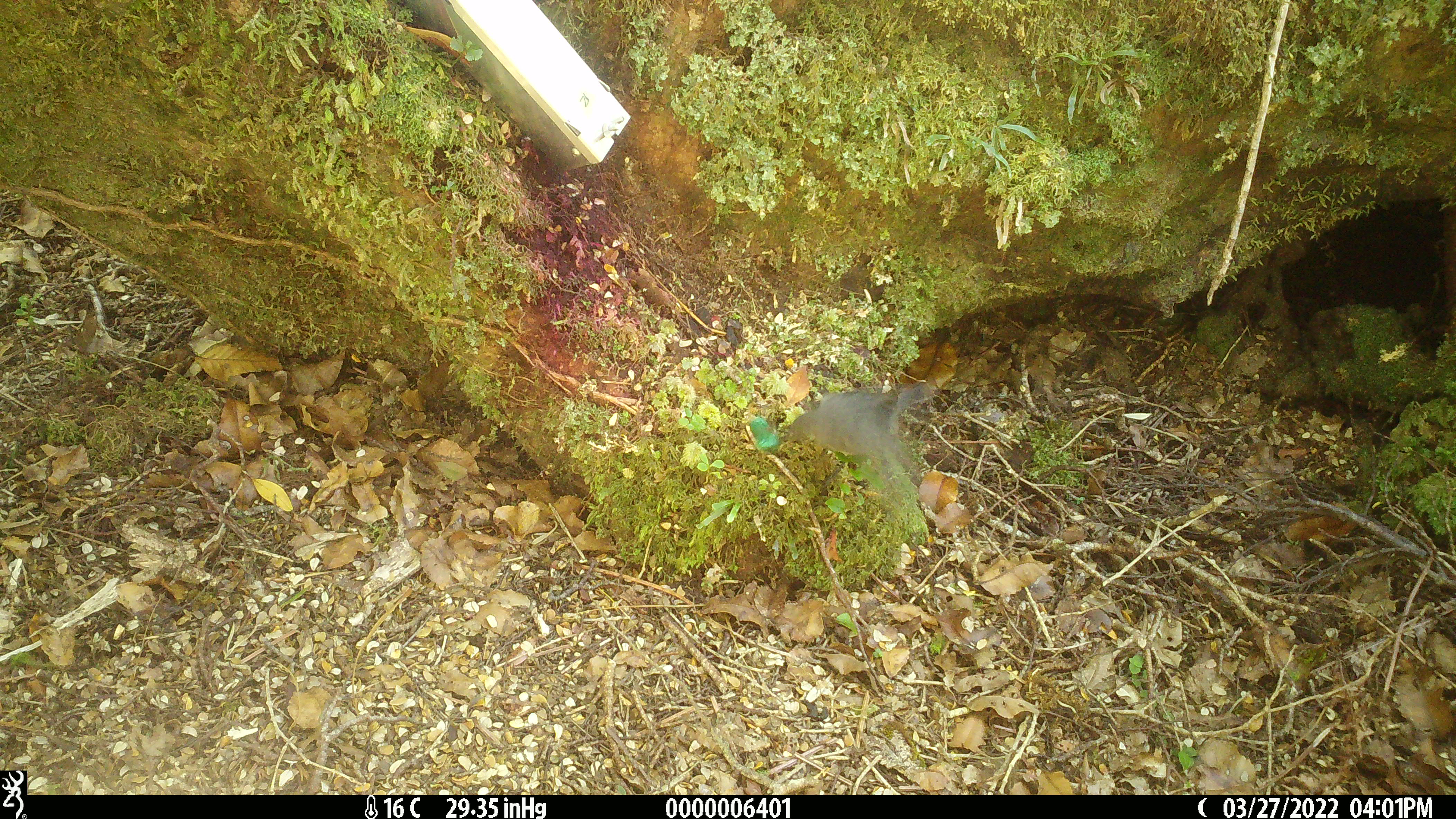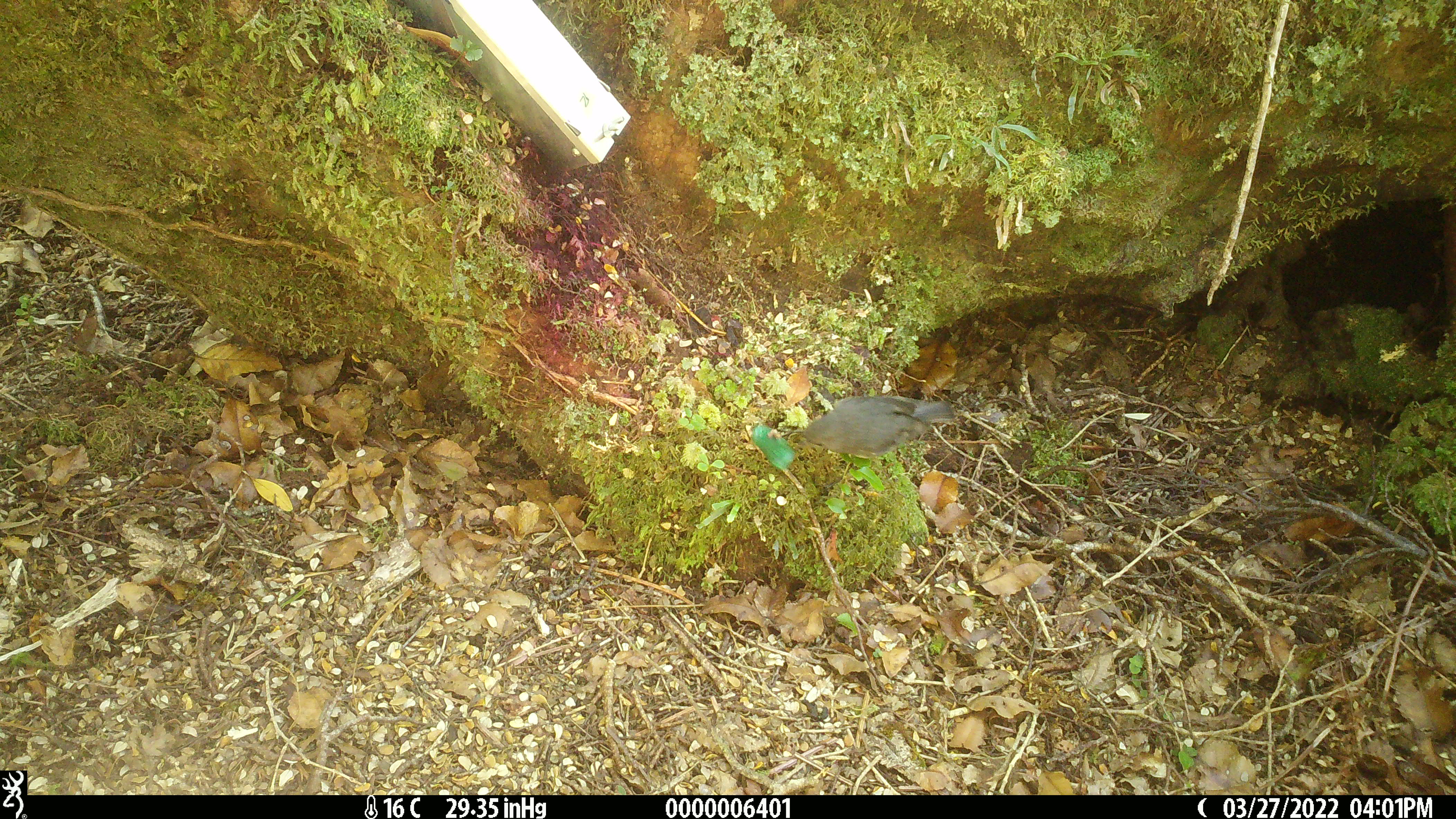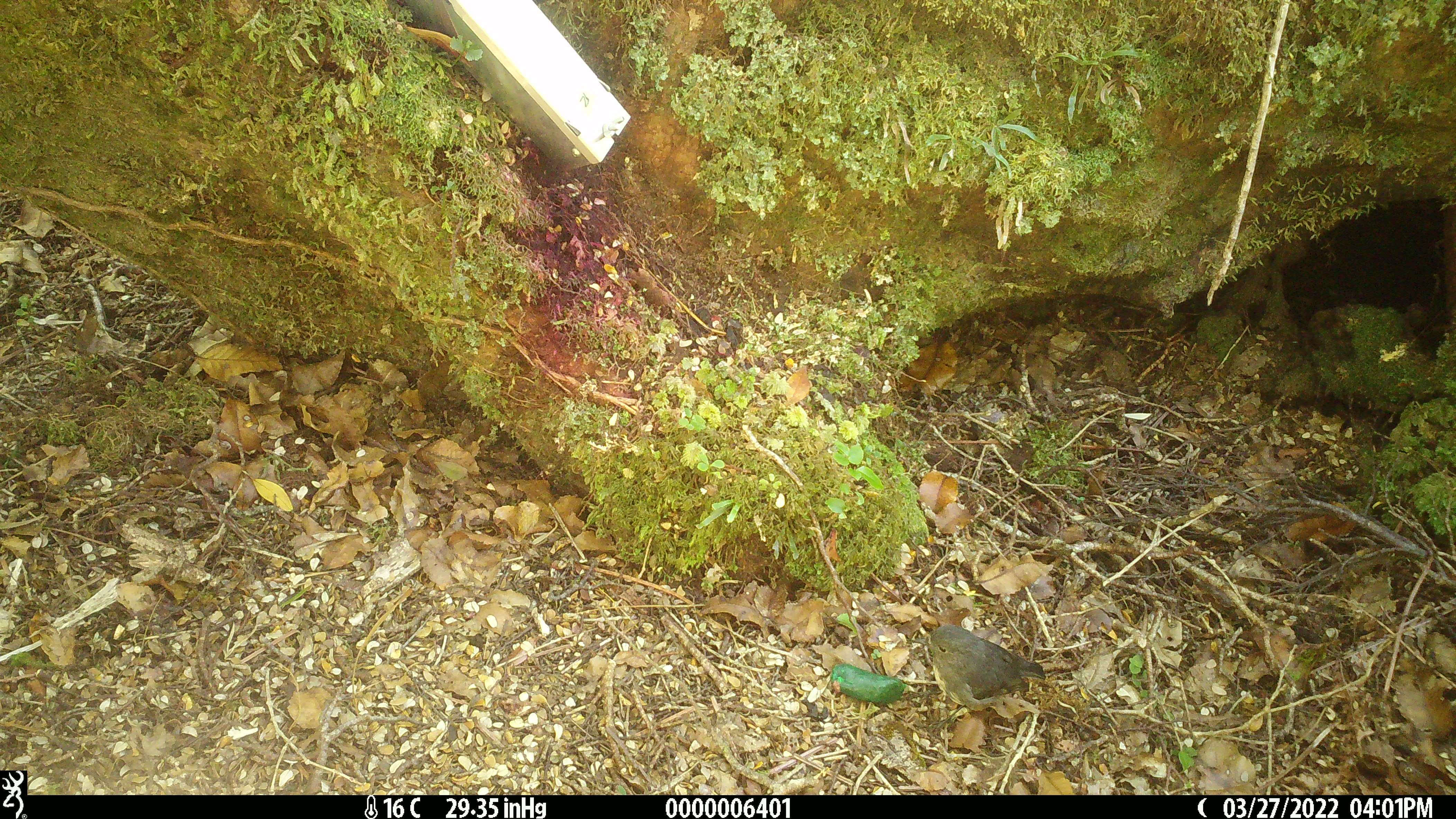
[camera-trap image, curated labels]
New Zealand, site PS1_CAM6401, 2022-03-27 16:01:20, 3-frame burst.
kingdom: Animalia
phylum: Chordata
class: Aves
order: Passeriformes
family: Petroicidae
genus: Petroica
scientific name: Petroica australis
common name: new zealand robin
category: robin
Robin (new zealand robin) (Petroica australis).